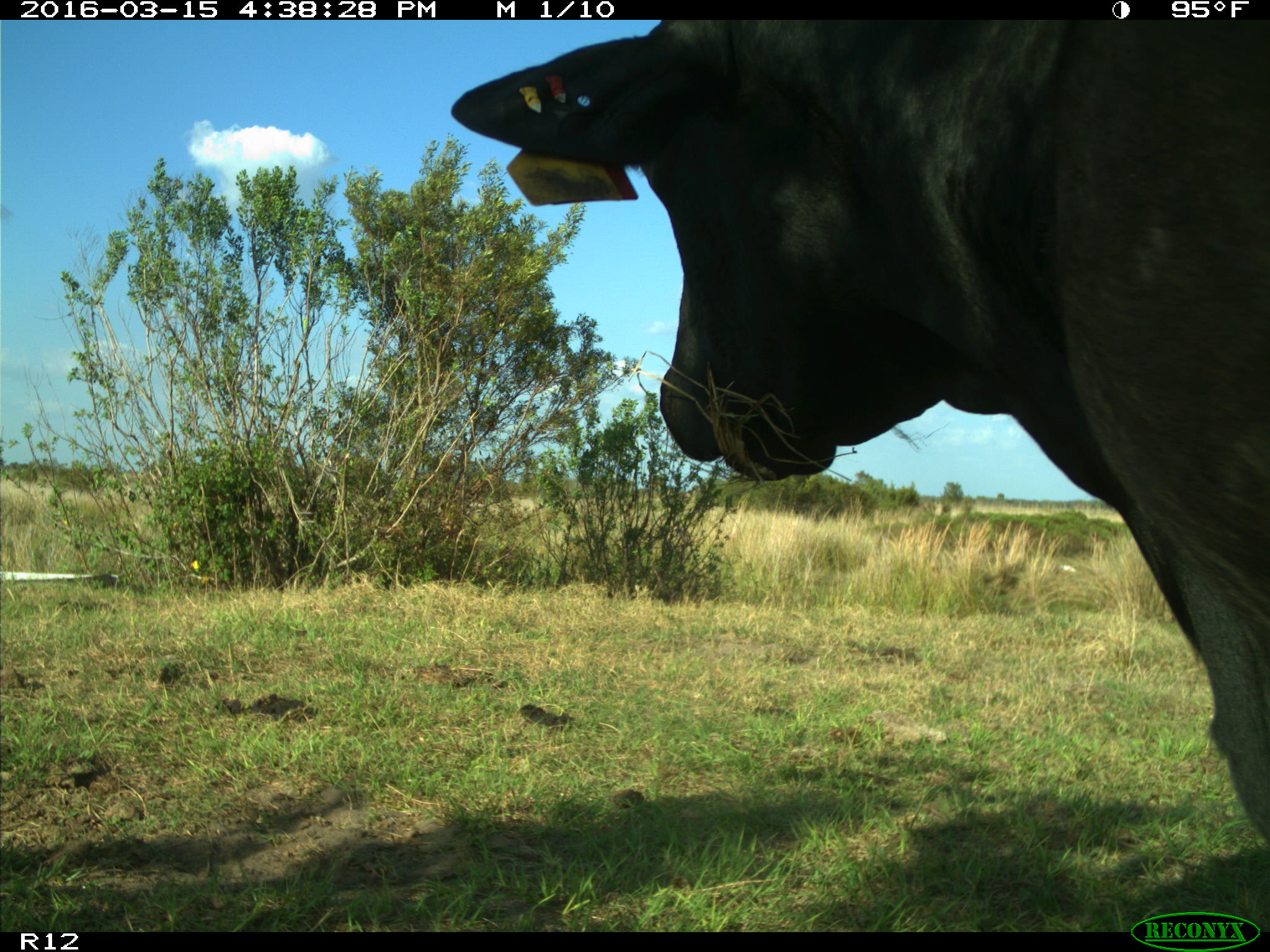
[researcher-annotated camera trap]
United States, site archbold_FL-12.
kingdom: Animalia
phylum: Chordata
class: Mammalia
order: Artiodactyla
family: Bovidae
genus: Bos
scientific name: Bos taurus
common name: domestic cow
Bos taurus (domestic cow).